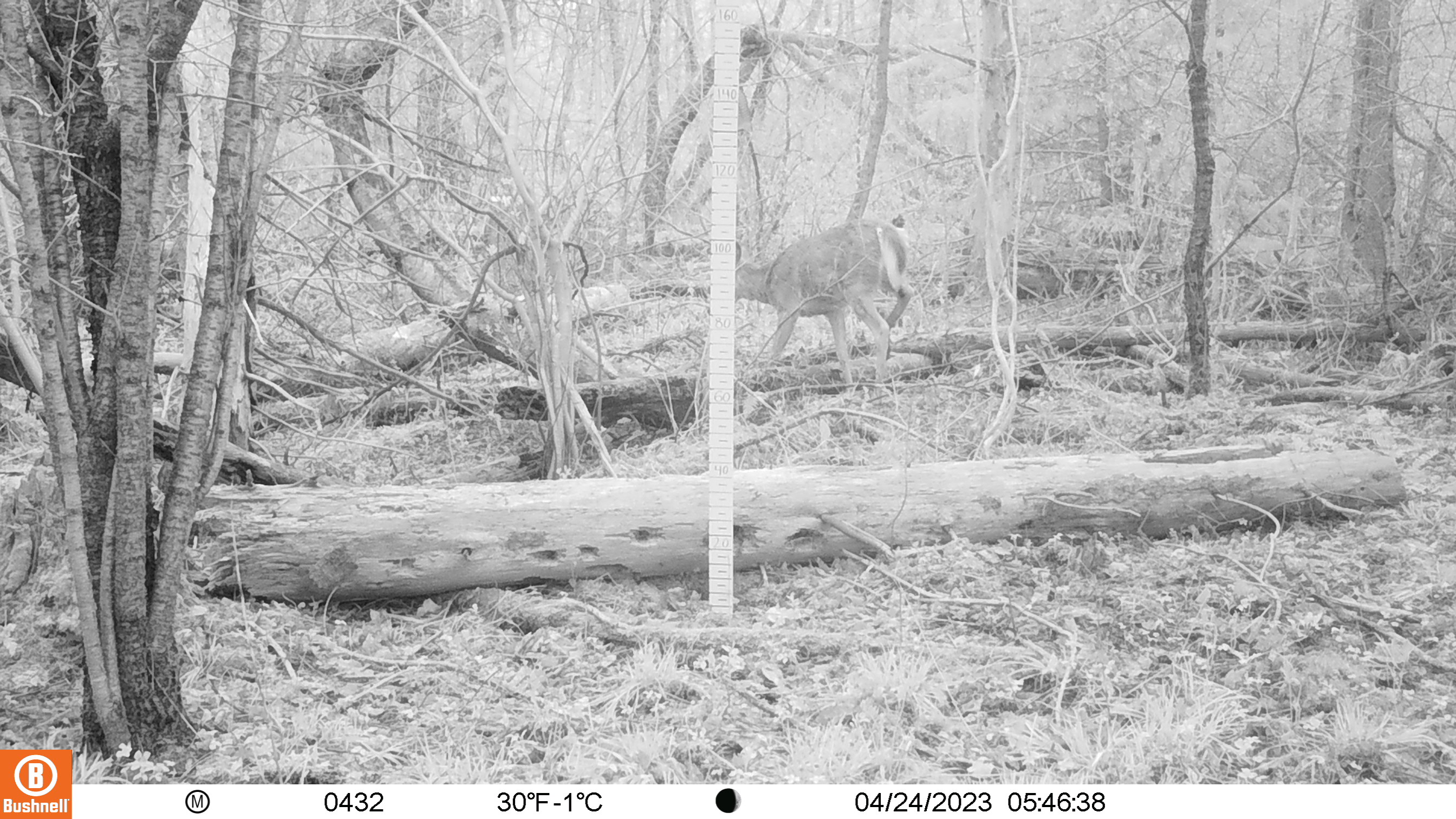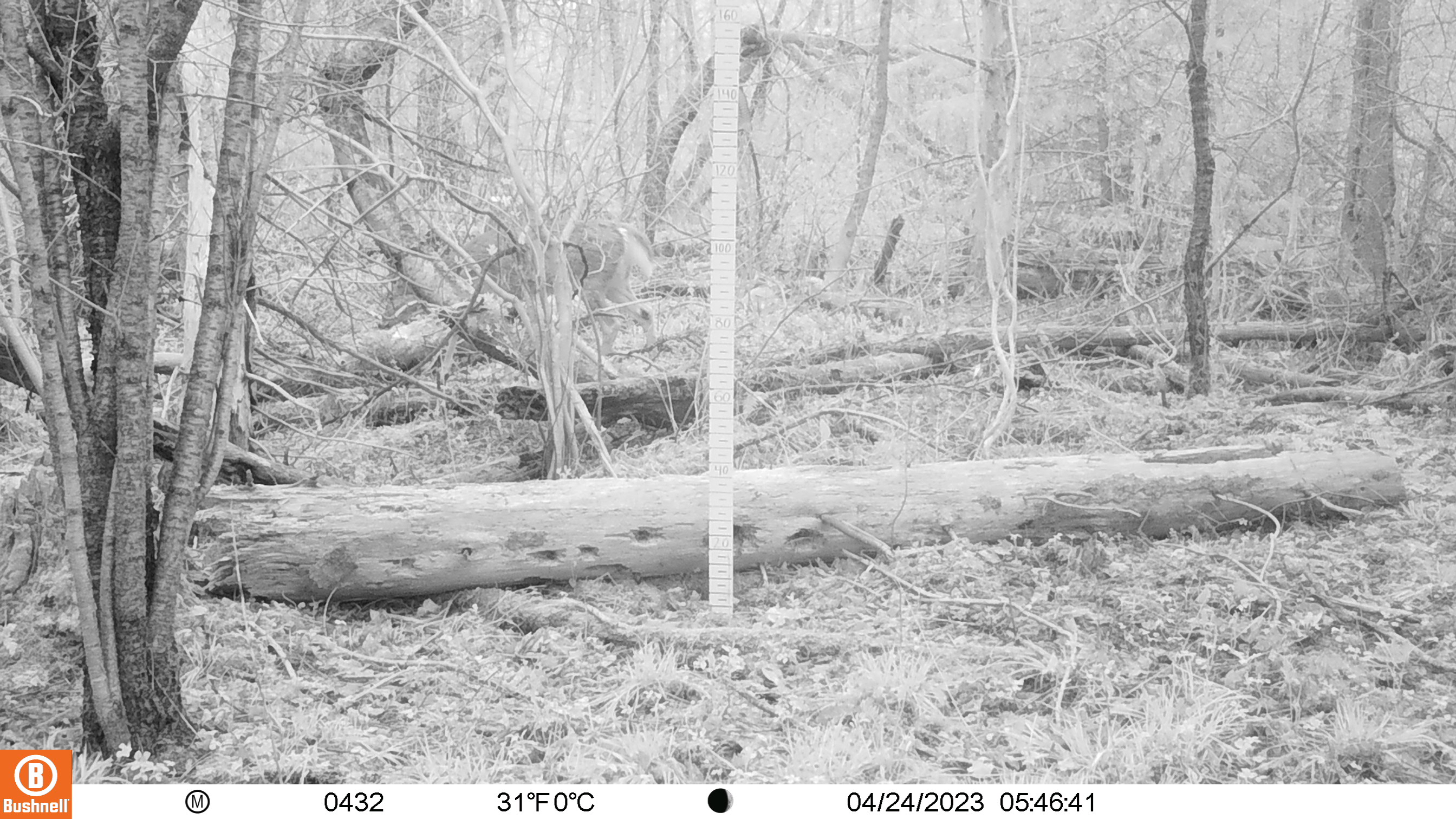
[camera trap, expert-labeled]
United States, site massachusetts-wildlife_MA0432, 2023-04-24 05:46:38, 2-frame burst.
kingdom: Animalia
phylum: Chordata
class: Mammalia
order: Artiodactyla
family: Cervidae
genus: Odocoileus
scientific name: Odocoileus virginianus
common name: white-tailed deer